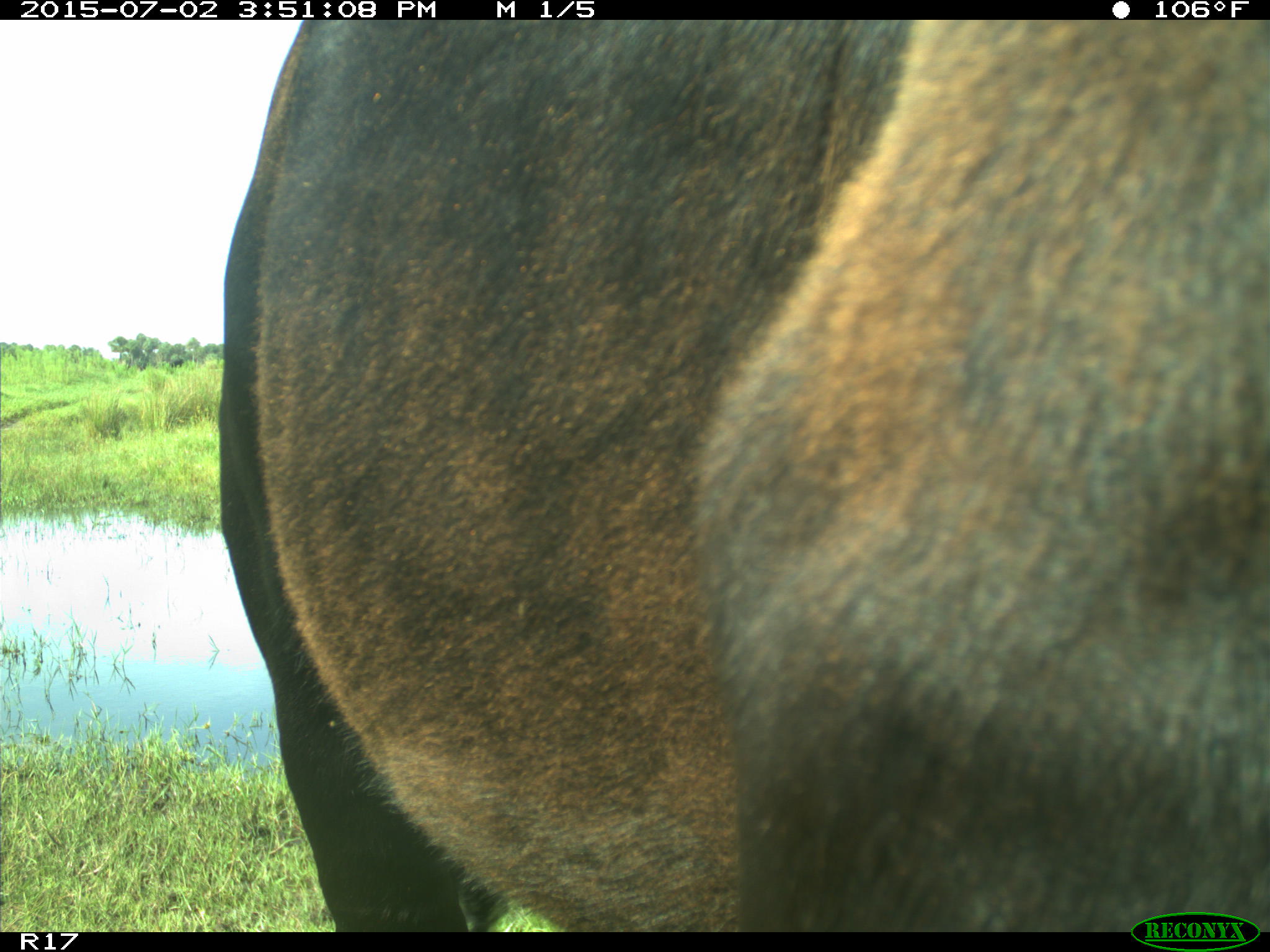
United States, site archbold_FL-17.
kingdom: Animalia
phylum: Chordata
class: Mammalia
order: Artiodactyla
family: Bovidae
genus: Bos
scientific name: Bos taurus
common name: domestic cow